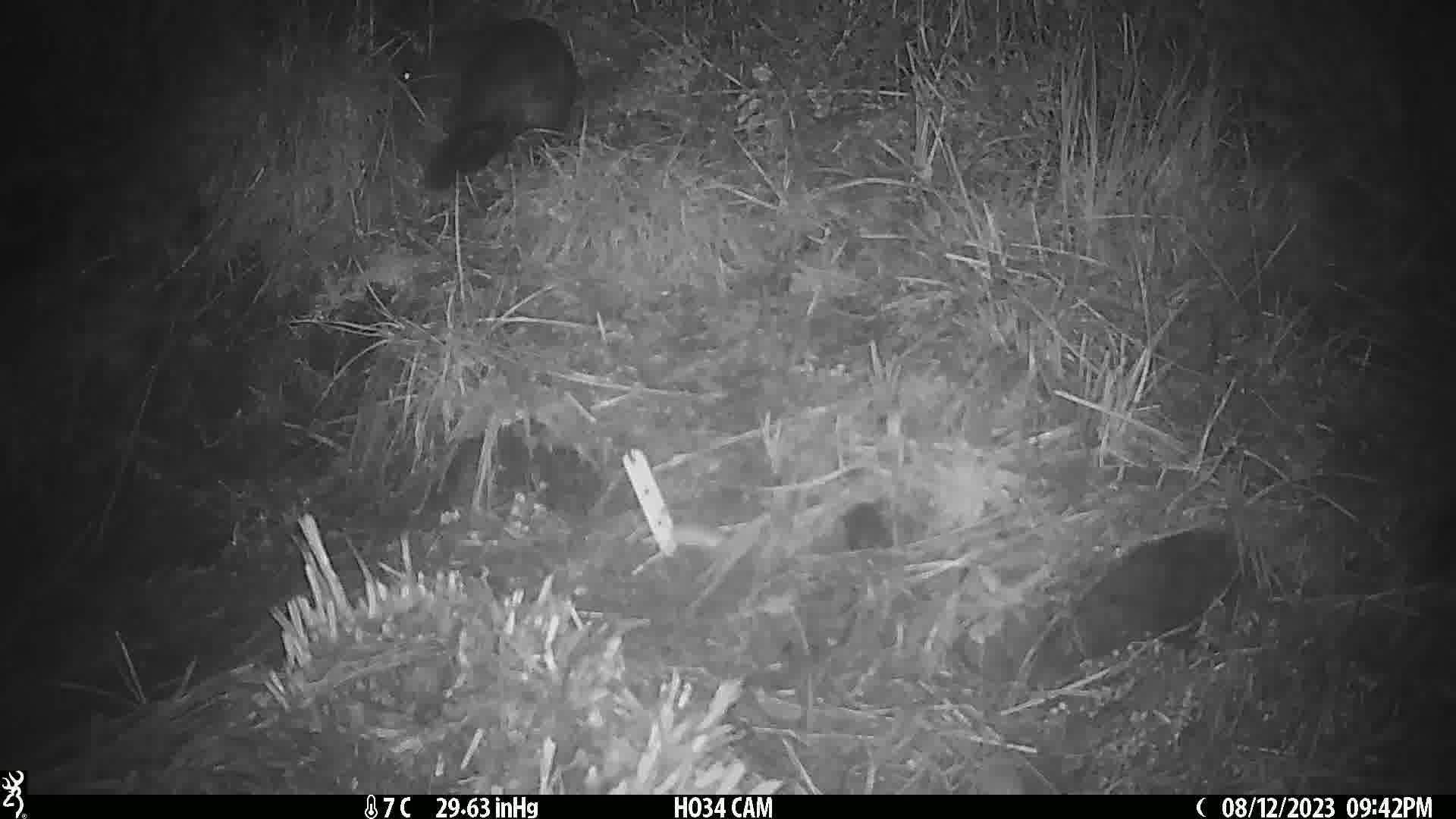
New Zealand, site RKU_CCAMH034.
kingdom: Animalia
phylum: Chordata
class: Mammalia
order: Diprotodontia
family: Phalangeridae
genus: Trichosurus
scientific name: Trichosurus vulpecula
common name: common brushtail possum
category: possum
Possum (common brushtail possum) (Trichosurus vulpecula).